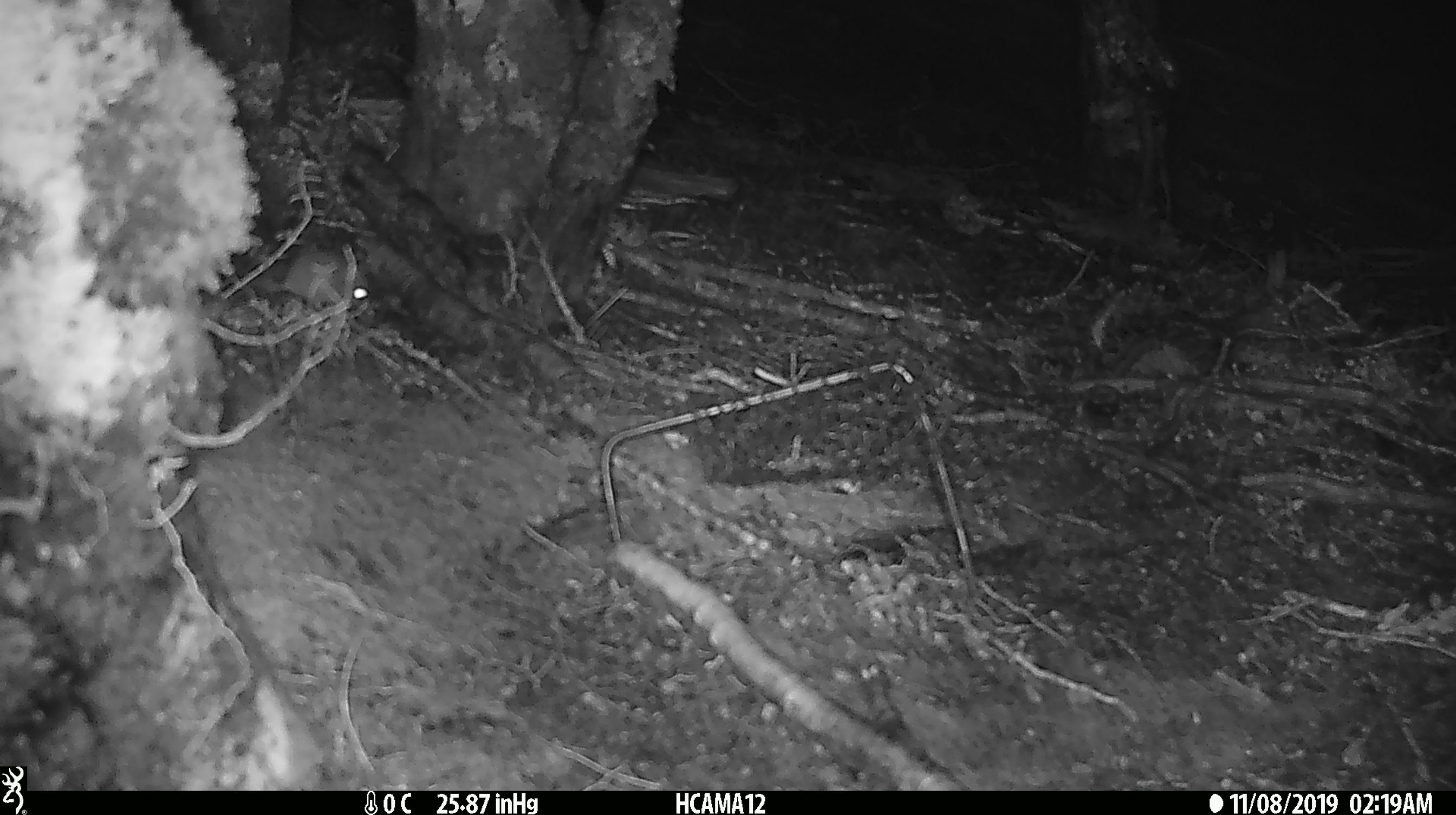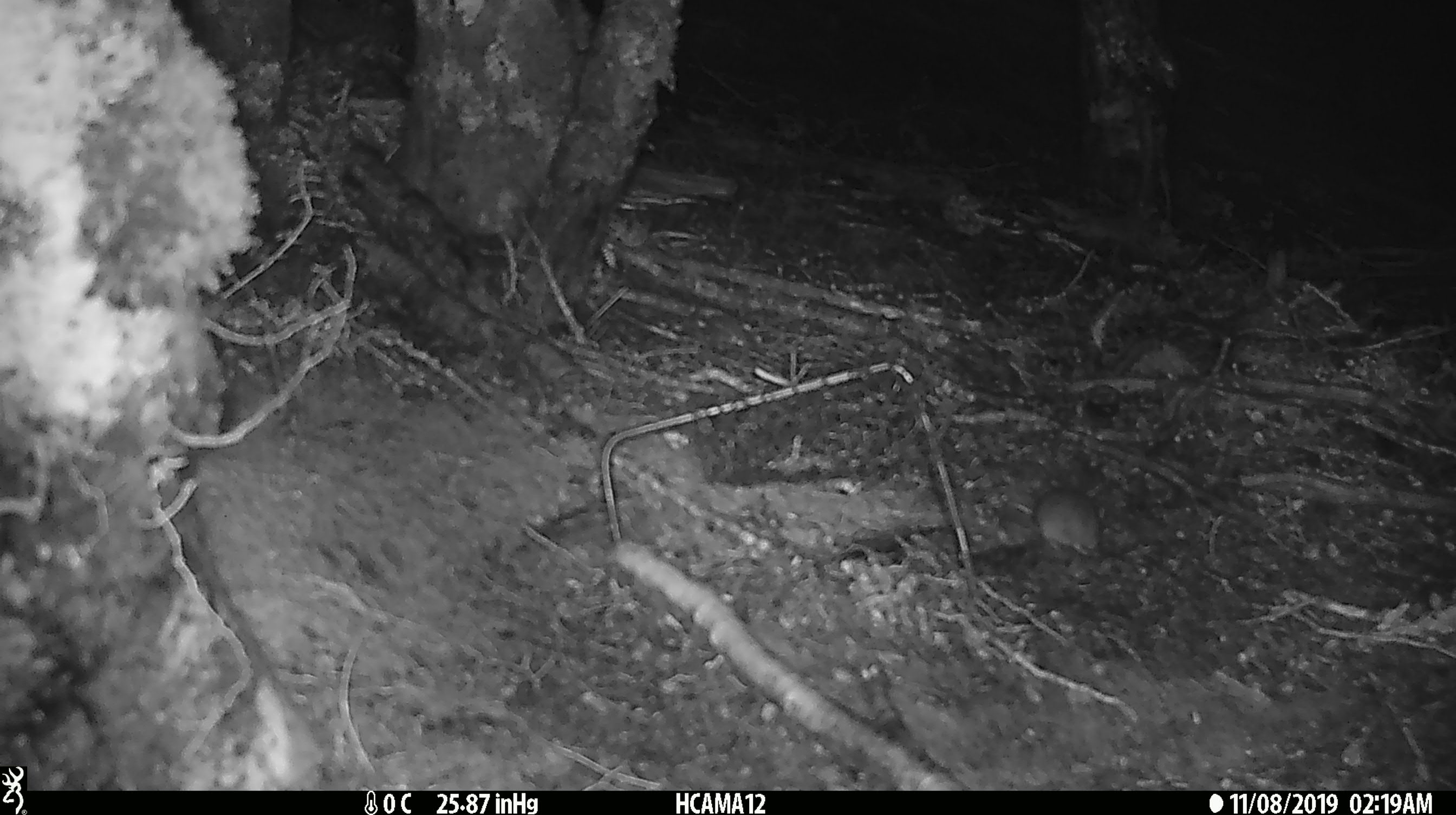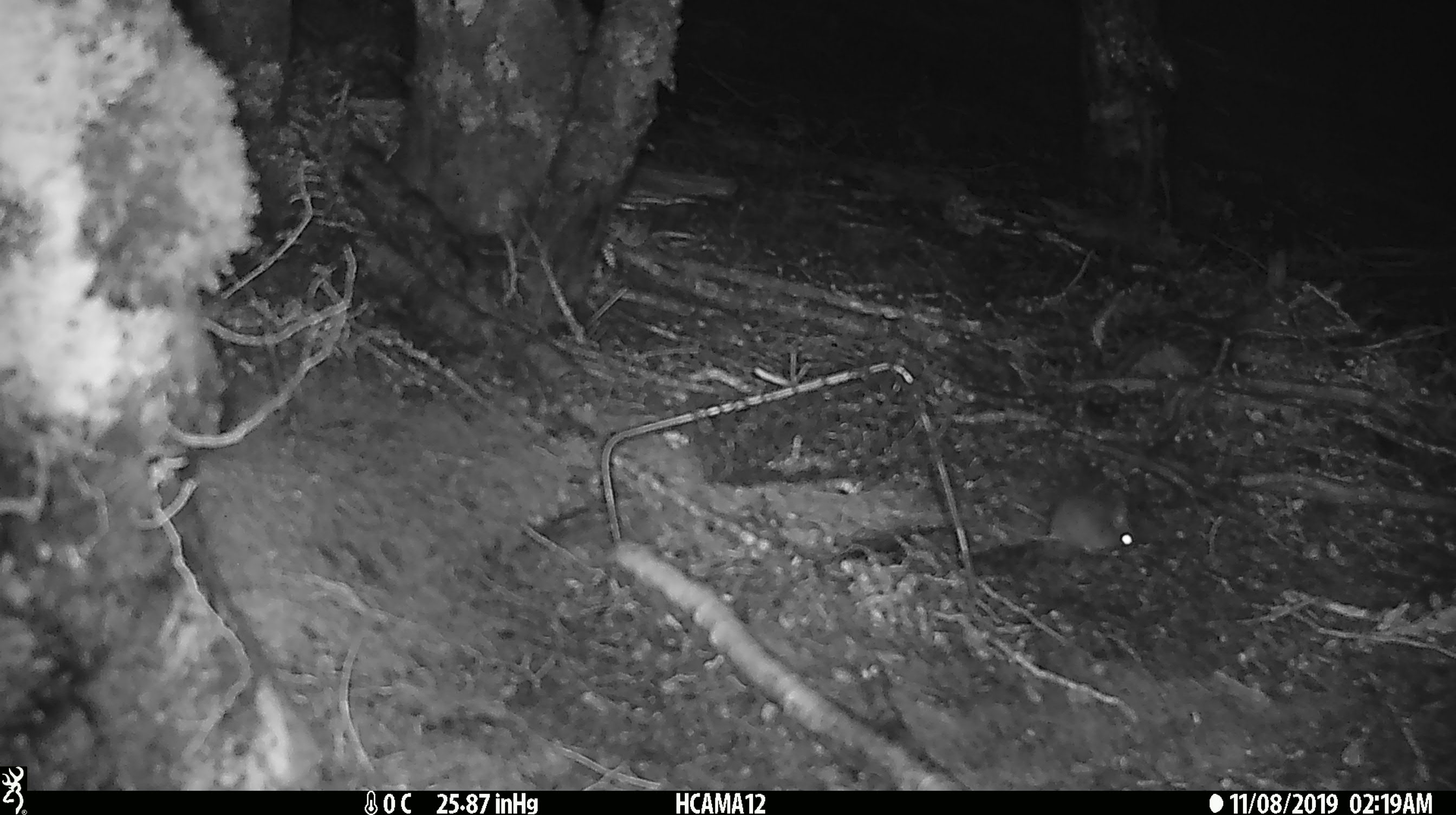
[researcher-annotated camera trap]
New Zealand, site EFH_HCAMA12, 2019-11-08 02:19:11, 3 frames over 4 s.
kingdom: Animalia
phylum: Chordata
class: Mammalia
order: Rodentia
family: Muridae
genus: Mus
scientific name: Mus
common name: mouse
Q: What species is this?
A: Mouse (Mus).